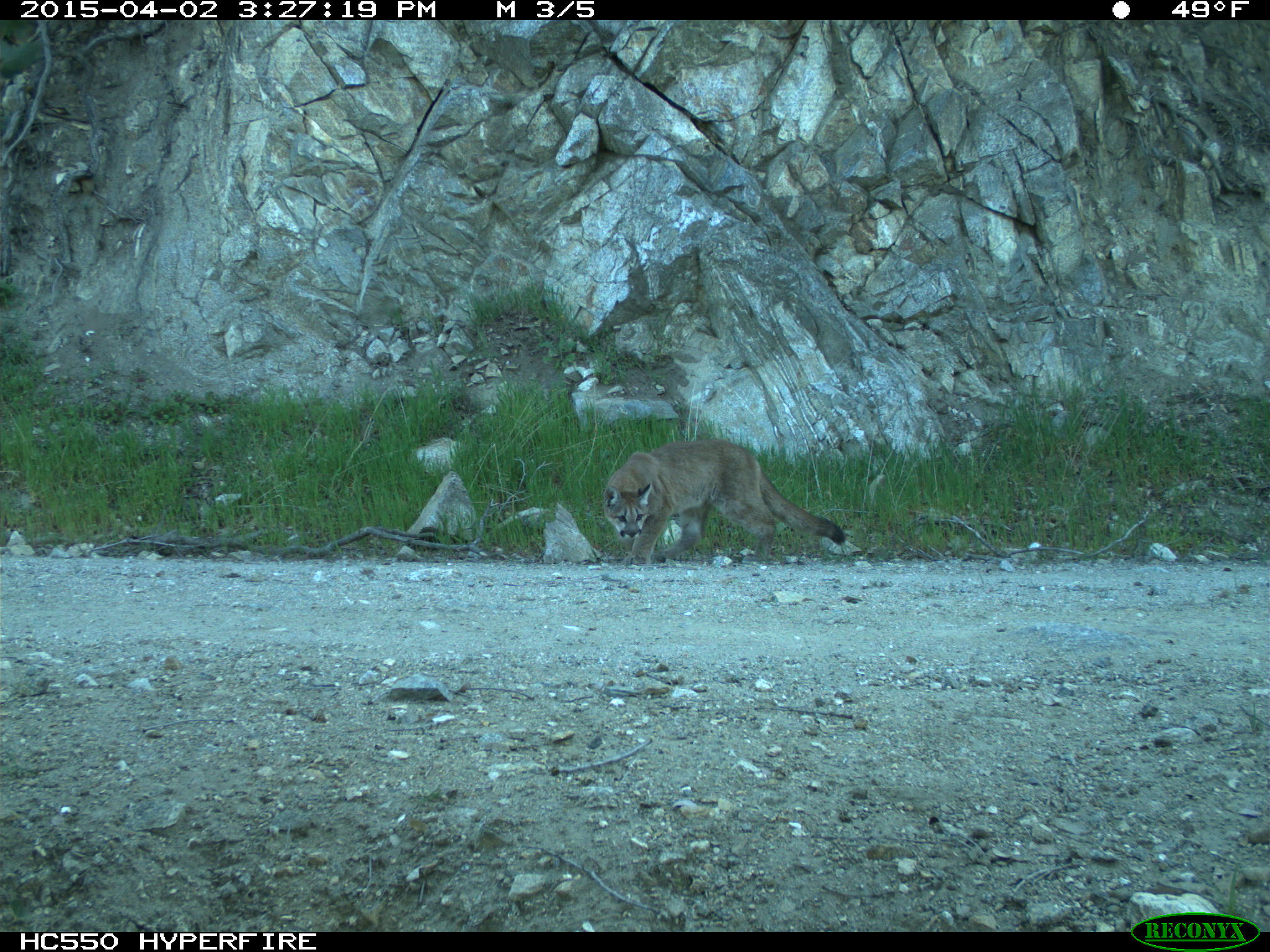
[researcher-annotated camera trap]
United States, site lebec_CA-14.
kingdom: Animalia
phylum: Chordata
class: Mammalia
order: Carnivora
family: Felidae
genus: Puma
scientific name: Puma concolor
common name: mountain lion